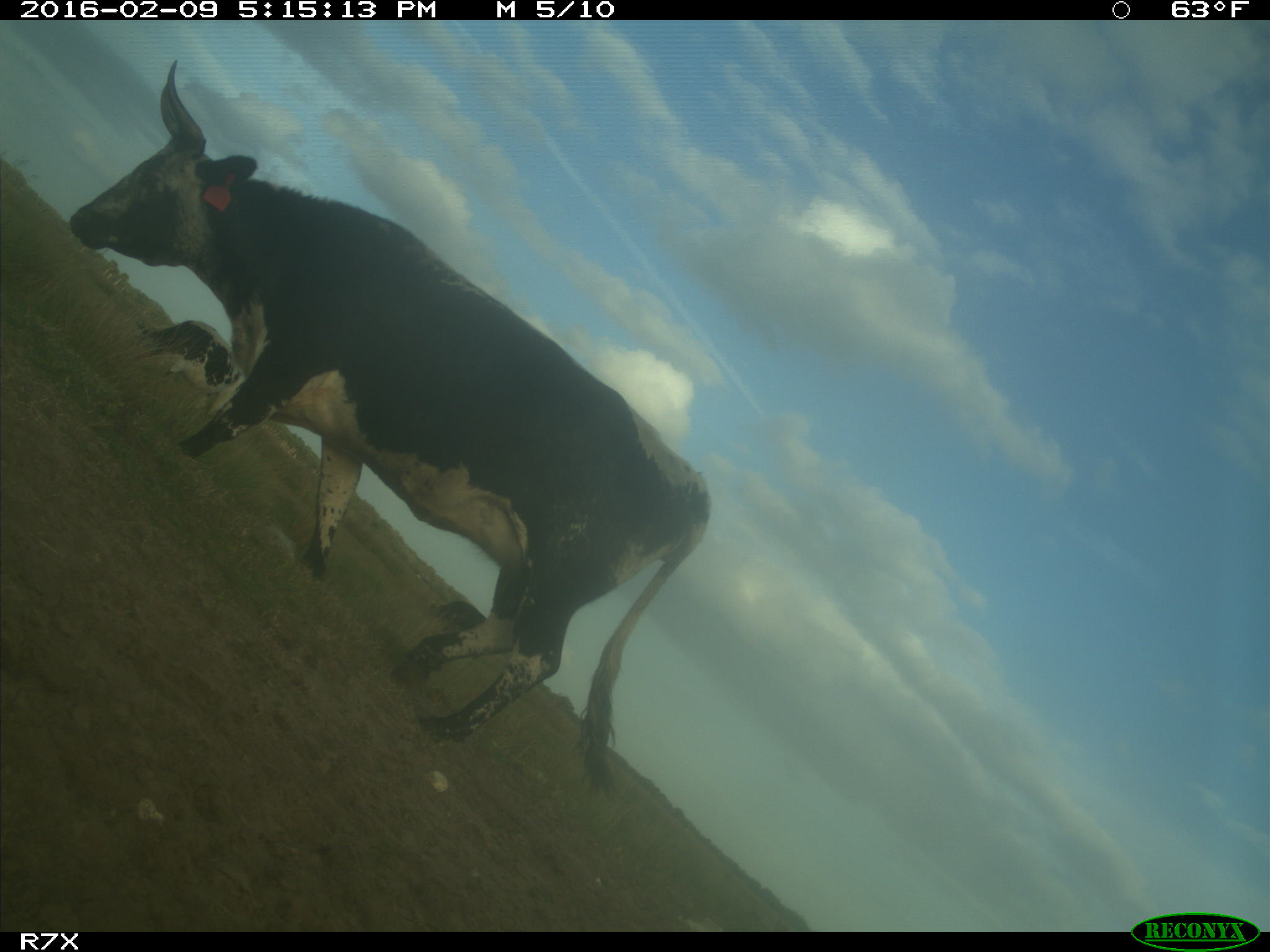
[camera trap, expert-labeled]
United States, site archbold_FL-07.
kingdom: Animalia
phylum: Chordata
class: Mammalia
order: Artiodactyla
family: Bovidae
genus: Bos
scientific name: Bos taurus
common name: domestic cow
Bos taurus (domestic cow).